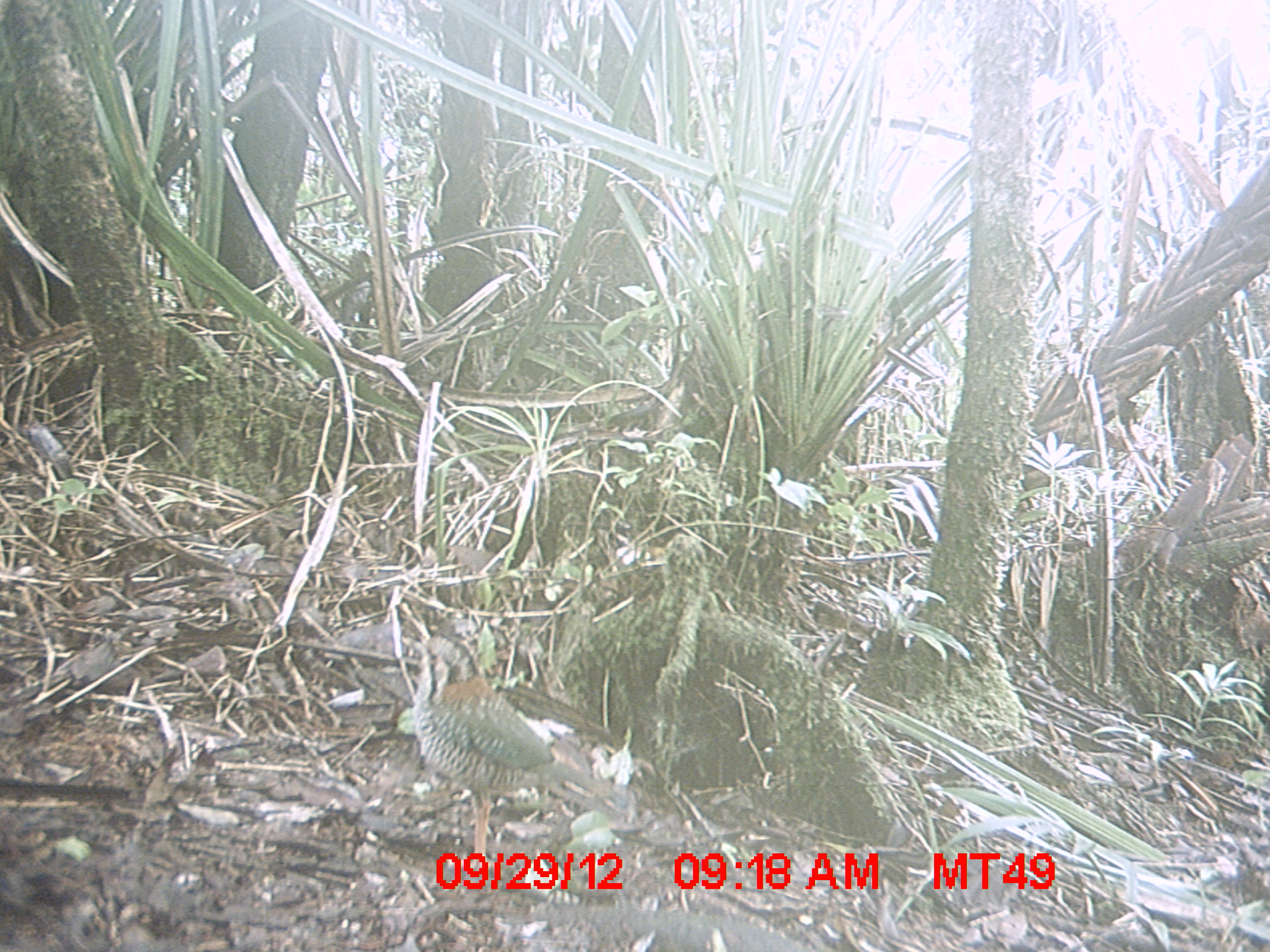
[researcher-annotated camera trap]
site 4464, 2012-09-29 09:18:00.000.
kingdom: Animalia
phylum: Chordata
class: Aves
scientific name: Aves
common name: bird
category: unknown bird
Unknown bird (bird) (Aves), count 1.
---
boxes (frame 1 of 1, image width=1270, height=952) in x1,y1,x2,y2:
unknown bird: 395,624,638,891